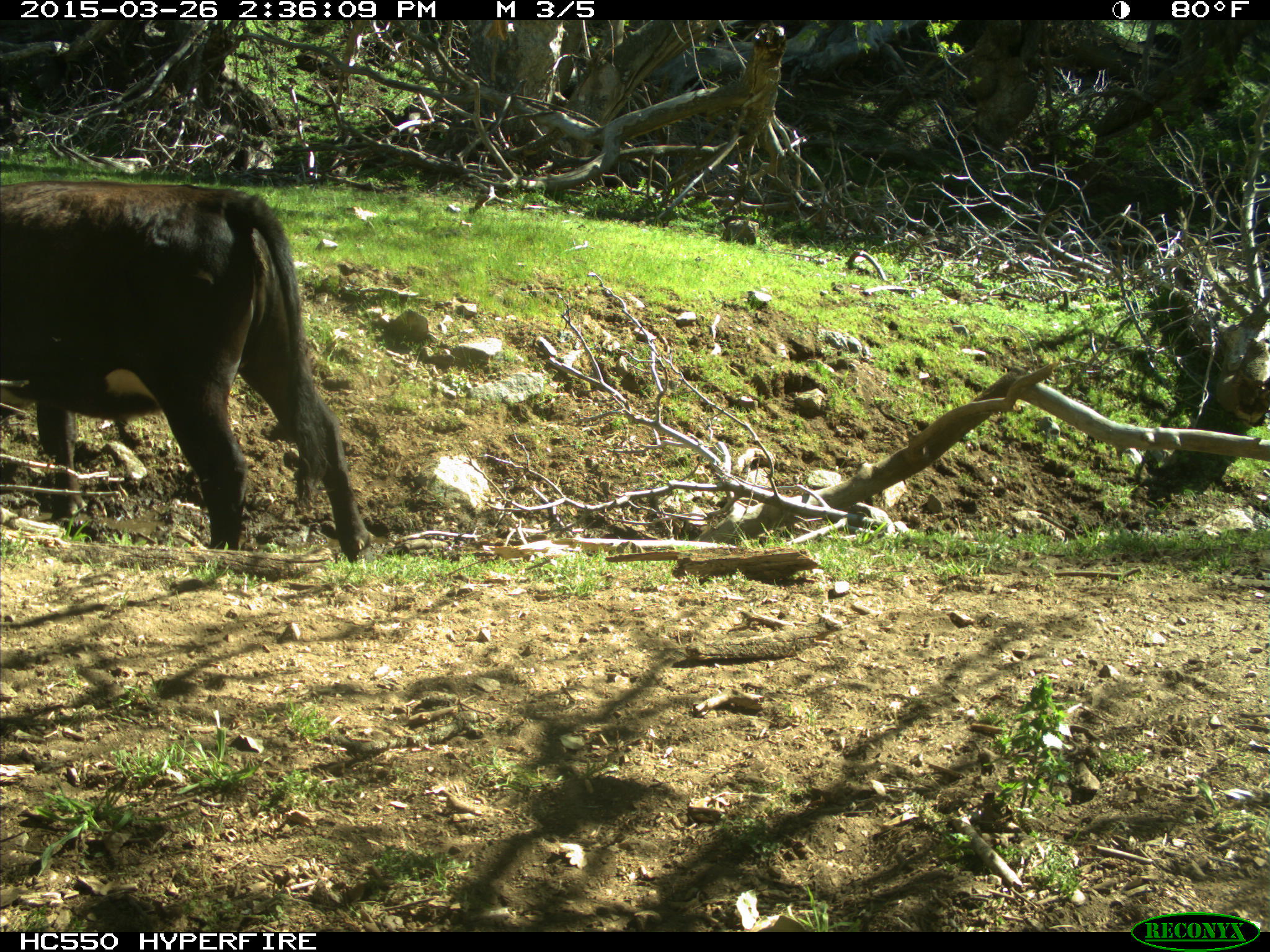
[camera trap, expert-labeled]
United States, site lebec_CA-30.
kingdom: Animalia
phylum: Chordata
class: Mammalia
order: Artiodactyla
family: Bovidae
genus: Bos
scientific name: Bos taurus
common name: domestic cow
Bos taurus (domestic cow).